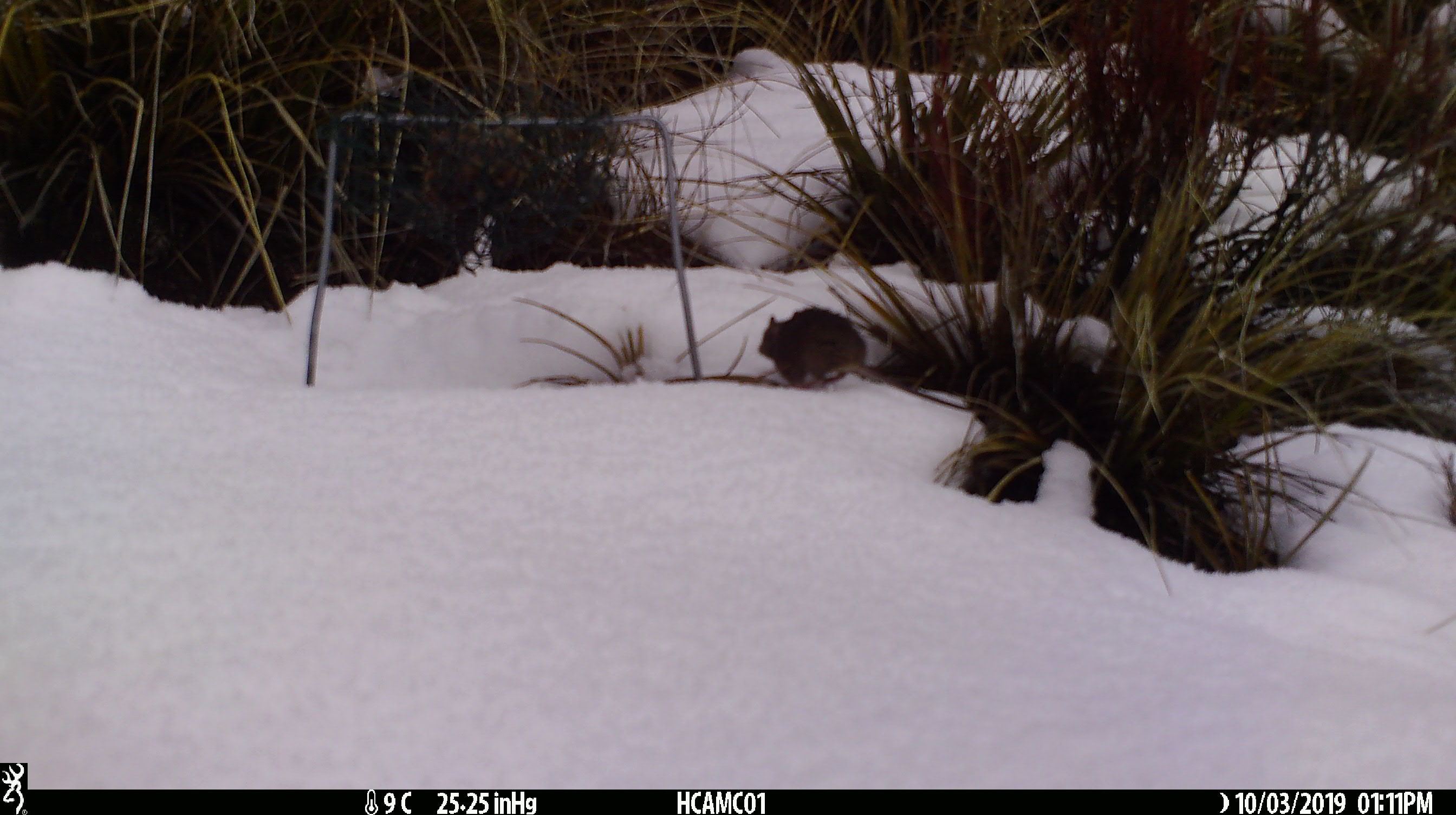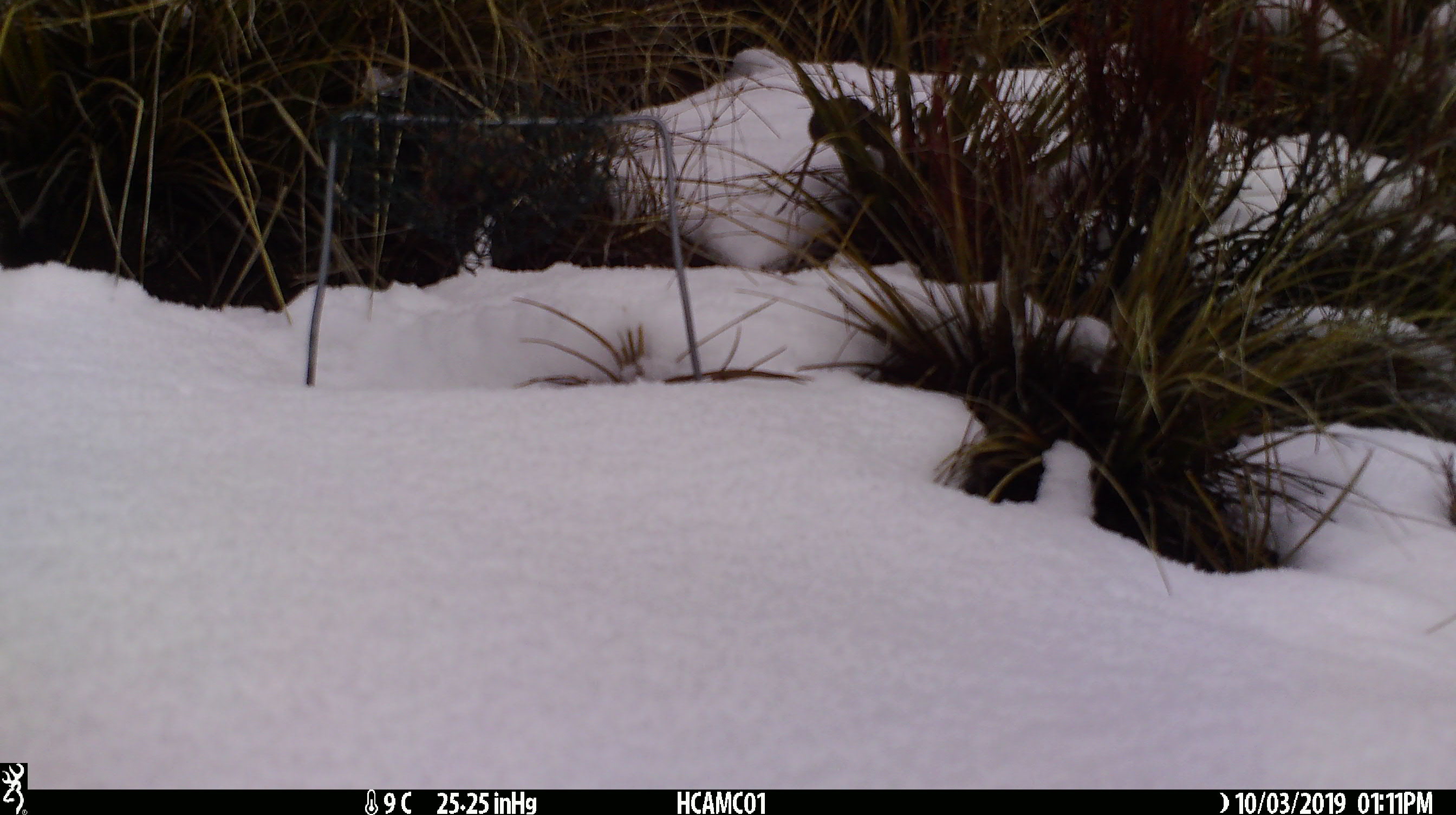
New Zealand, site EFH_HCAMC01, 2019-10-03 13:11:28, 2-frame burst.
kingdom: Animalia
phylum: Chordata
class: Mammalia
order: Rodentia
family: Muridae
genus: Mus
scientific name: Mus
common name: mouse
Mouse (Mus).